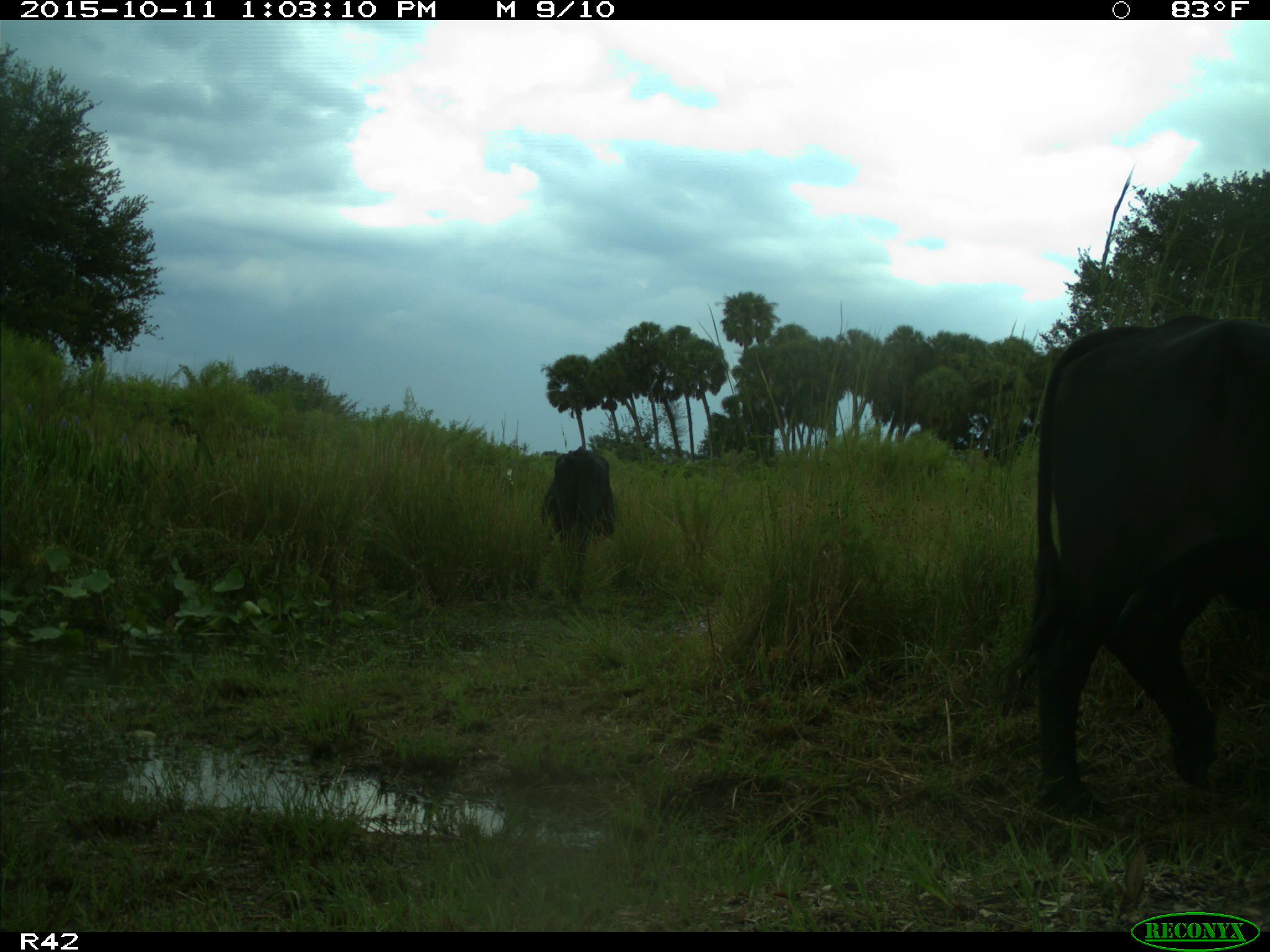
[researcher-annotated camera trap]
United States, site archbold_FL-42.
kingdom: Animalia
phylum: Chordata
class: Mammalia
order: Artiodactyla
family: Bovidae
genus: Bos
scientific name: Bos taurus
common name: domestic cow